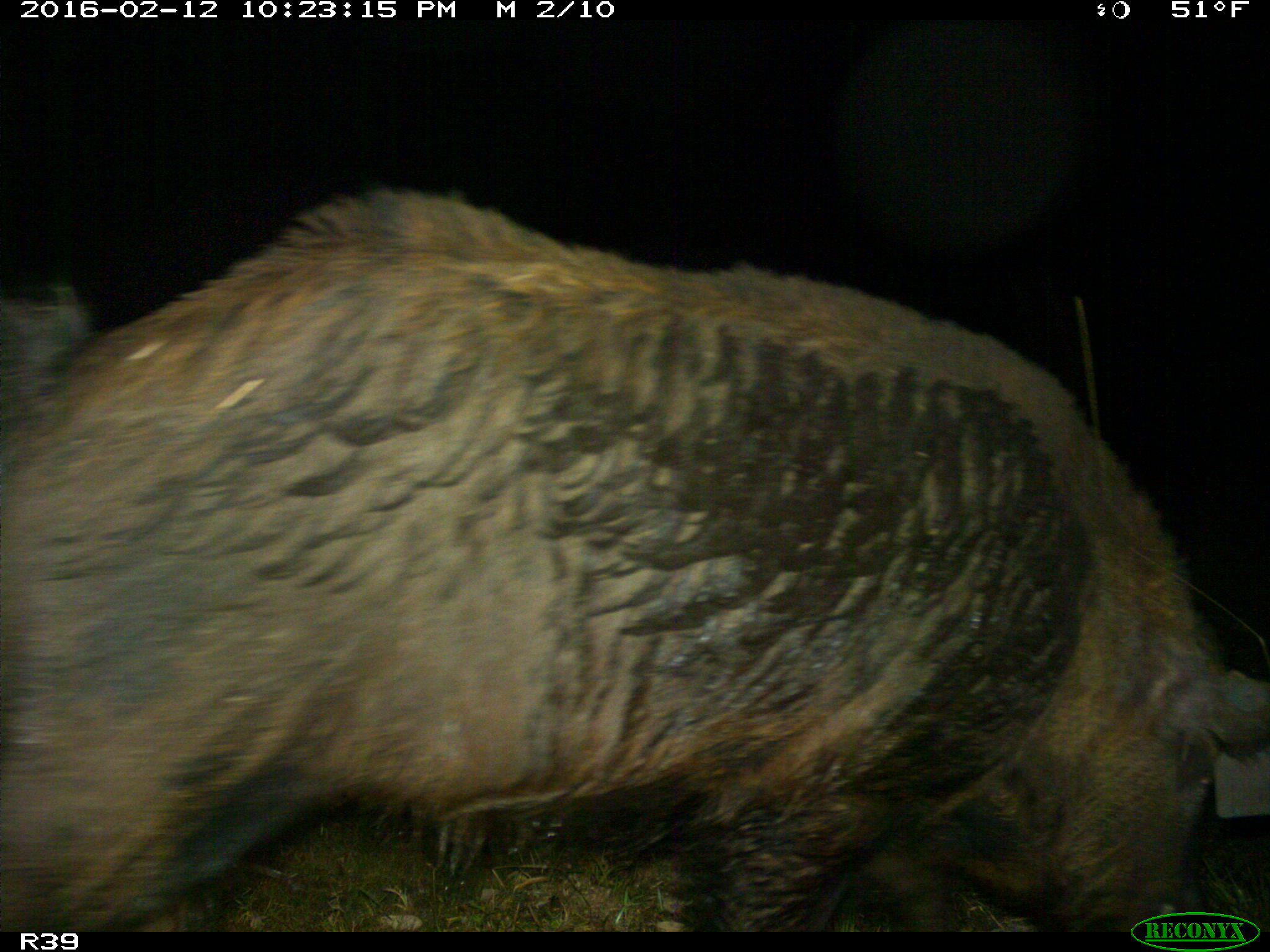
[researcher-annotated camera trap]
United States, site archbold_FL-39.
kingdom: Animalia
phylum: Chordata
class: Mammalia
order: Artiodactyla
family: Suidae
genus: Sus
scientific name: Sus scrofa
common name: wild boar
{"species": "Sus scrofa (wild boar)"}